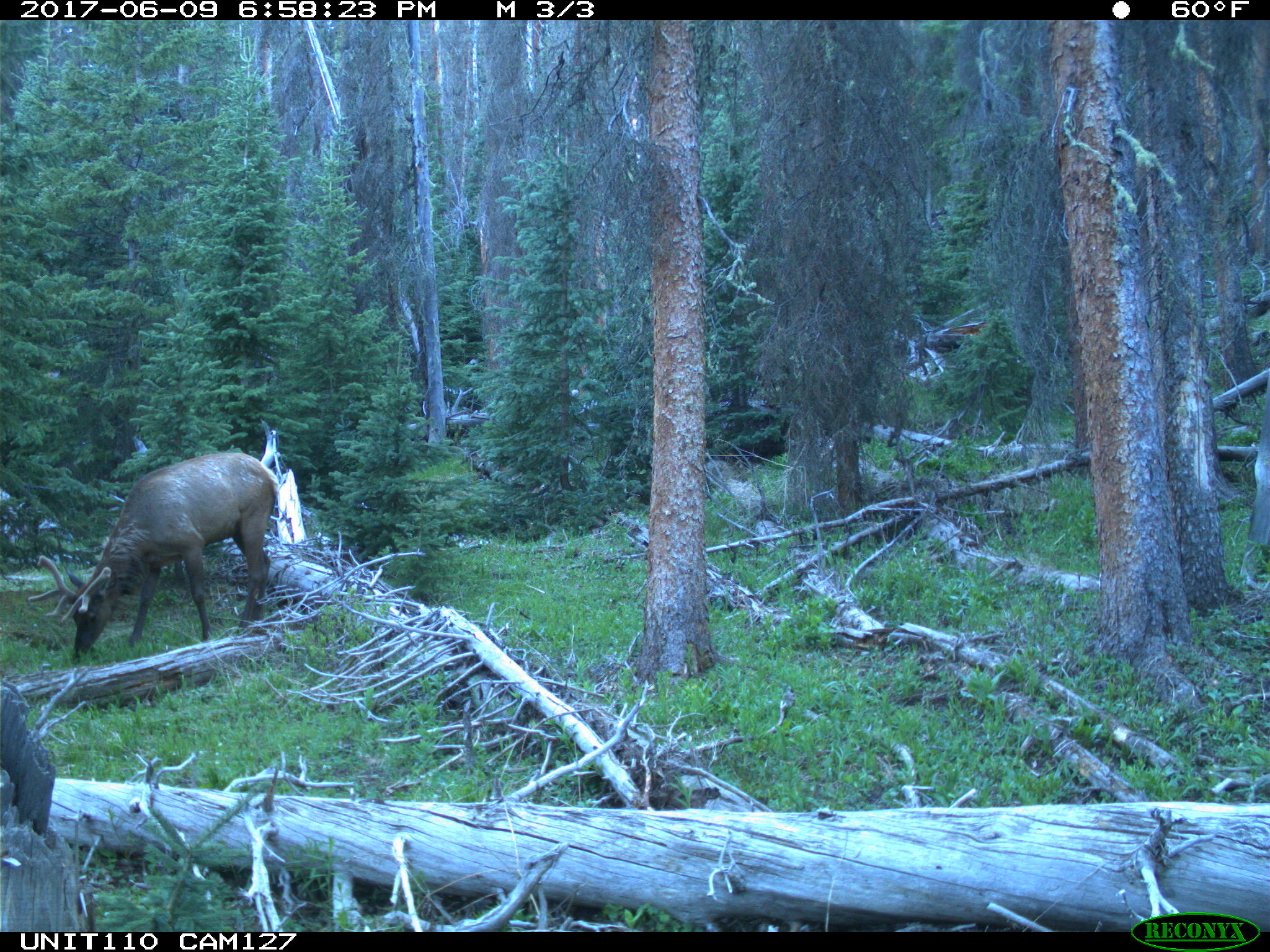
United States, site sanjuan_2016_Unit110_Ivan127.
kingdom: Animalia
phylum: Chordata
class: Mammalia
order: Artiodactyla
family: Cervidae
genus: Cervus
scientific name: Cervus elaphus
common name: red deer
Cervus elaphus (red deer).